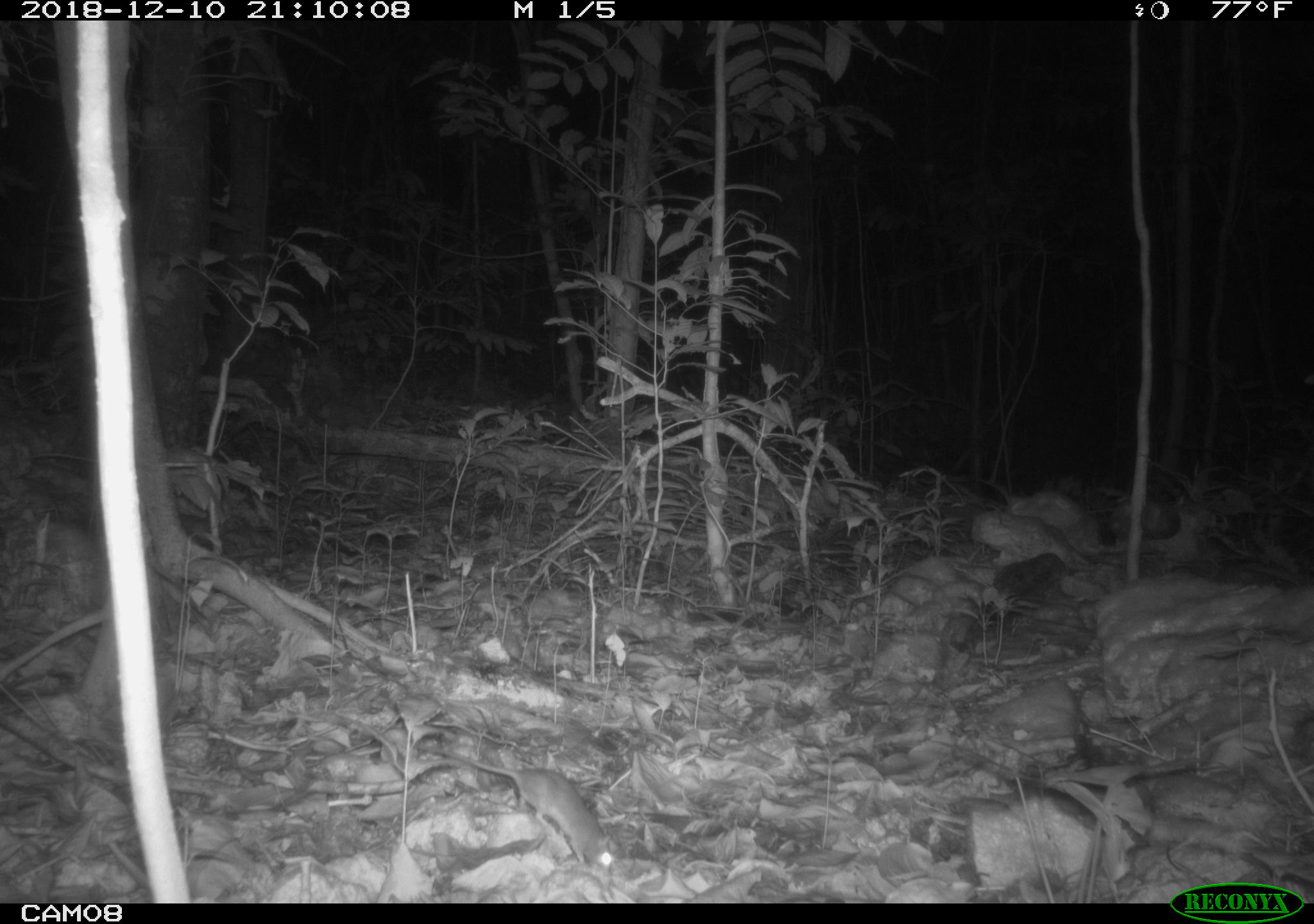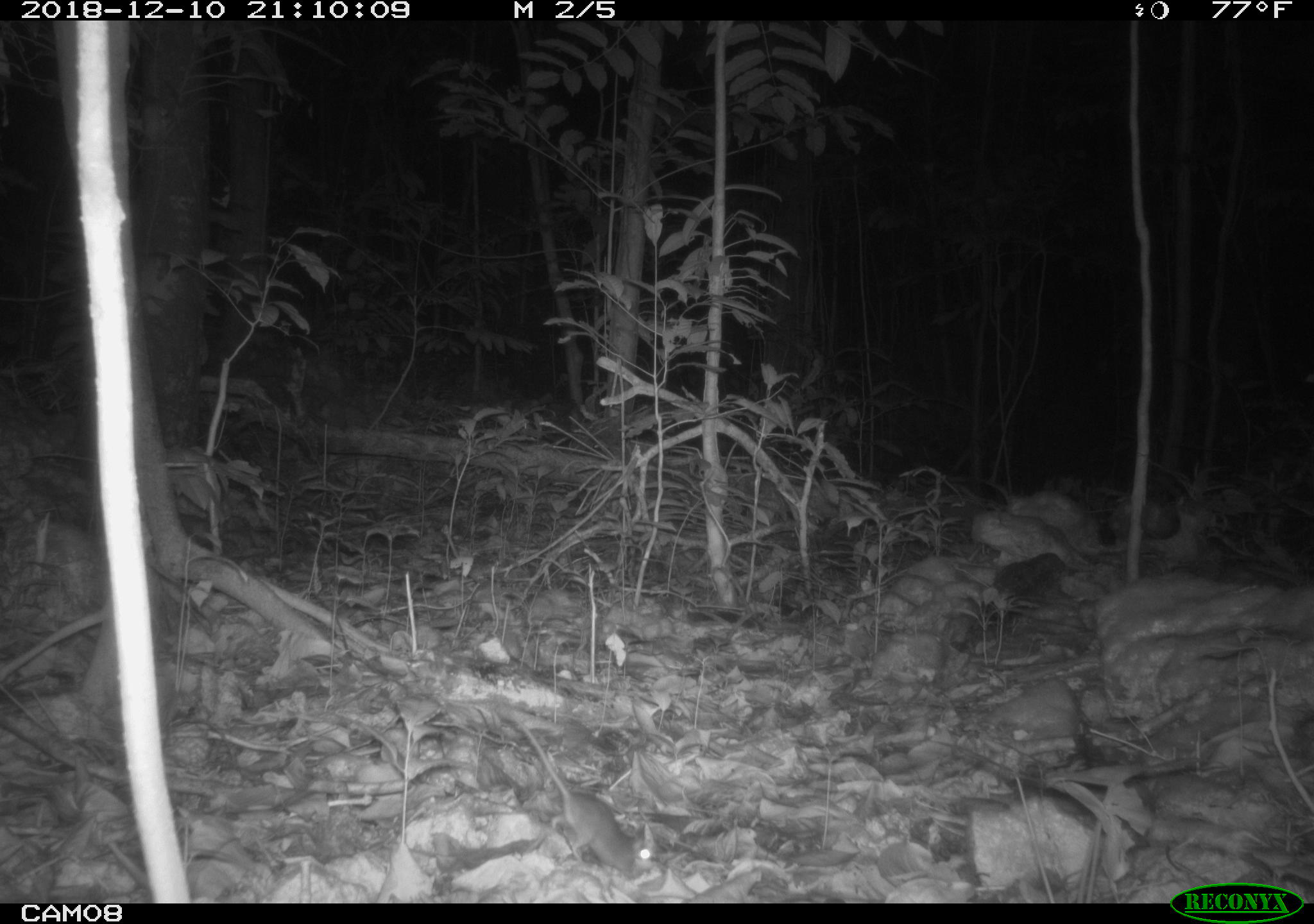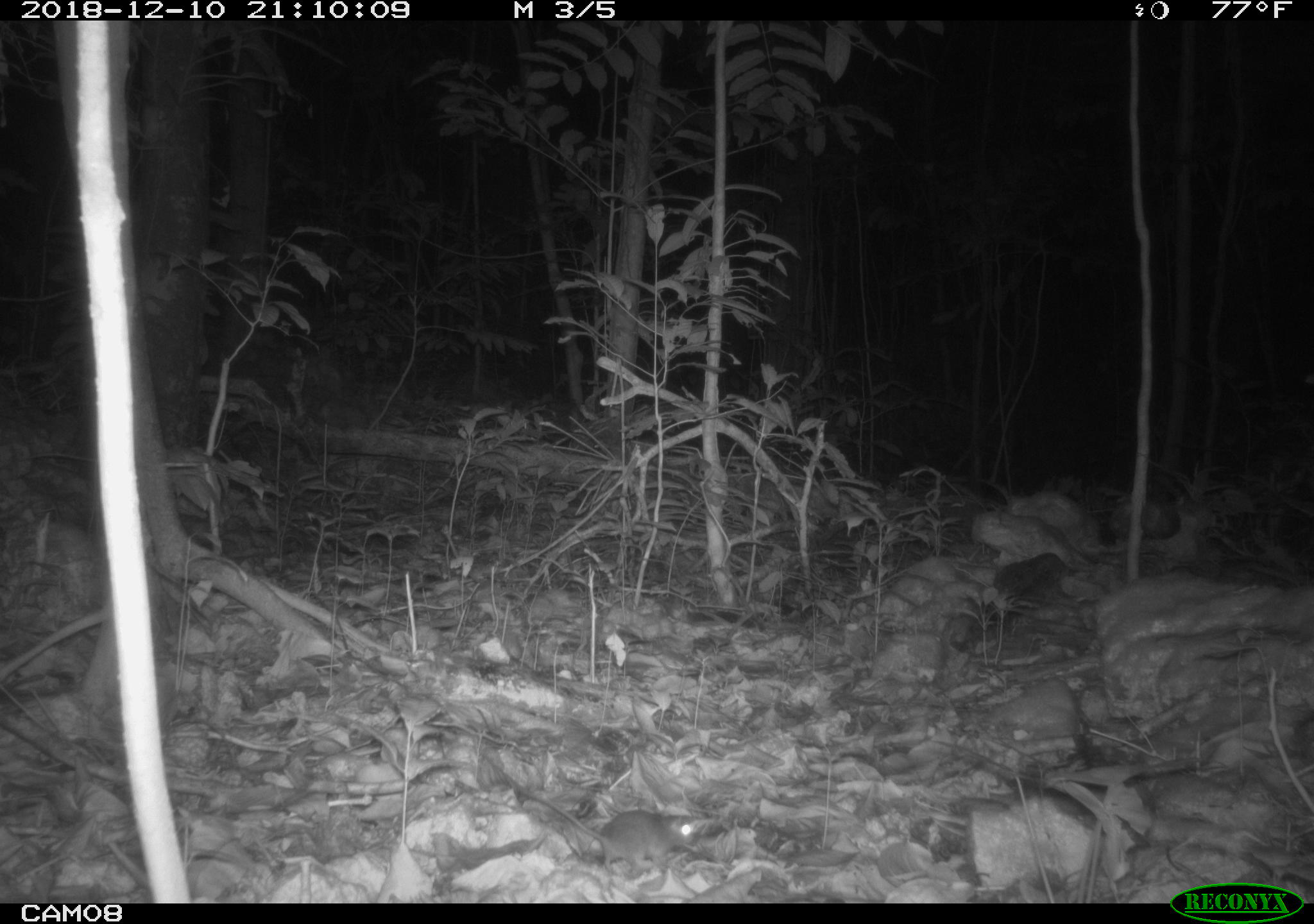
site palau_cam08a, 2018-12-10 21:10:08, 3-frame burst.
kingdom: Animalia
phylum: Chordata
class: Mammalia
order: Rodentia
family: Muridae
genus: Rattus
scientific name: Rattus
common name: rat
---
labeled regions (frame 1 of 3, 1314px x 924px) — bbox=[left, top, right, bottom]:
rat: bbox=[396, 739, 612, 879]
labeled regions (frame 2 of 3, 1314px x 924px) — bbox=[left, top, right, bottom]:
rat: bbox=[482, 699, 645, 879]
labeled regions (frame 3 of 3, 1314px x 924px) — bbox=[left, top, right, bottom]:
rat: bbox=[494, 774, 699, 882]